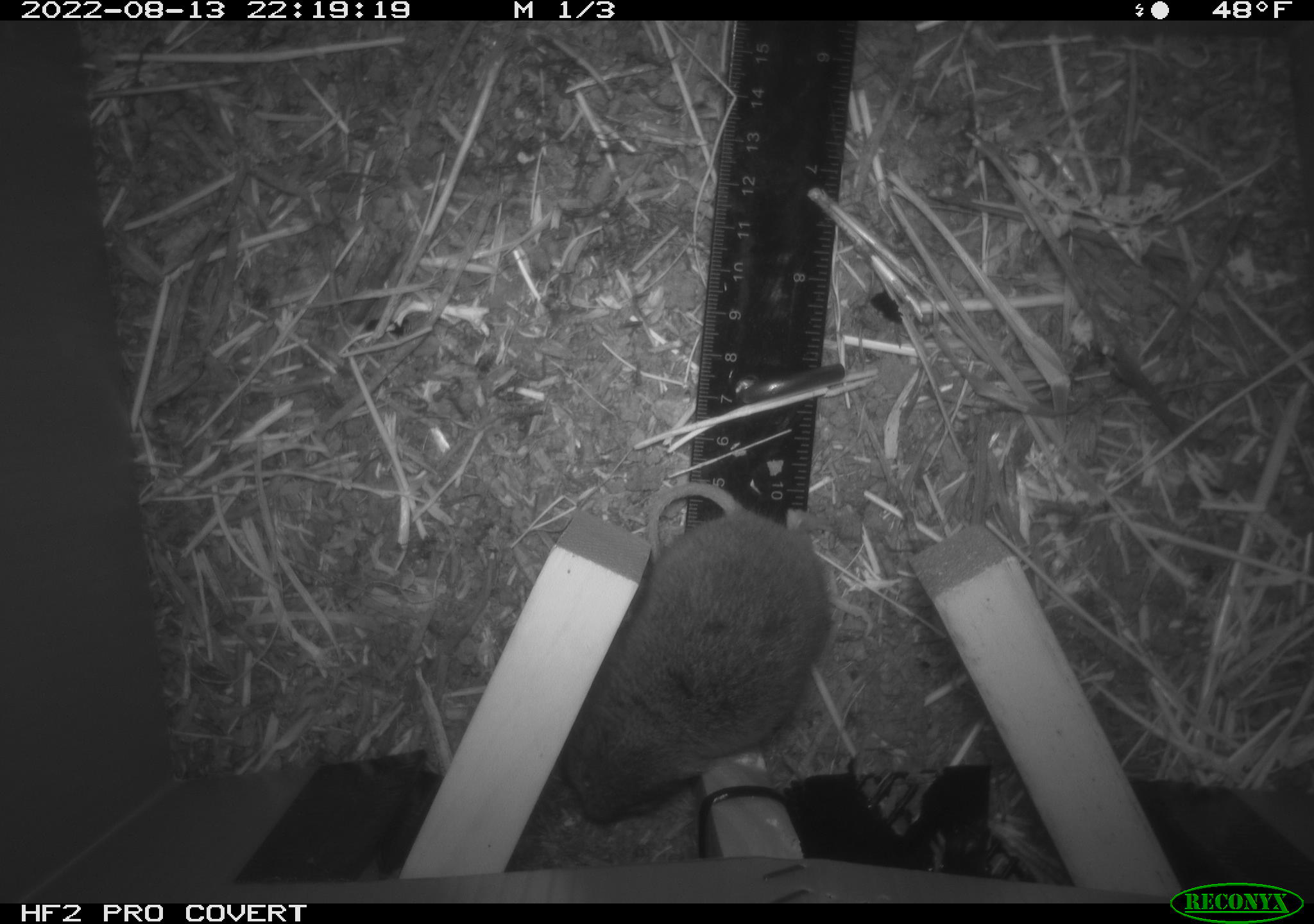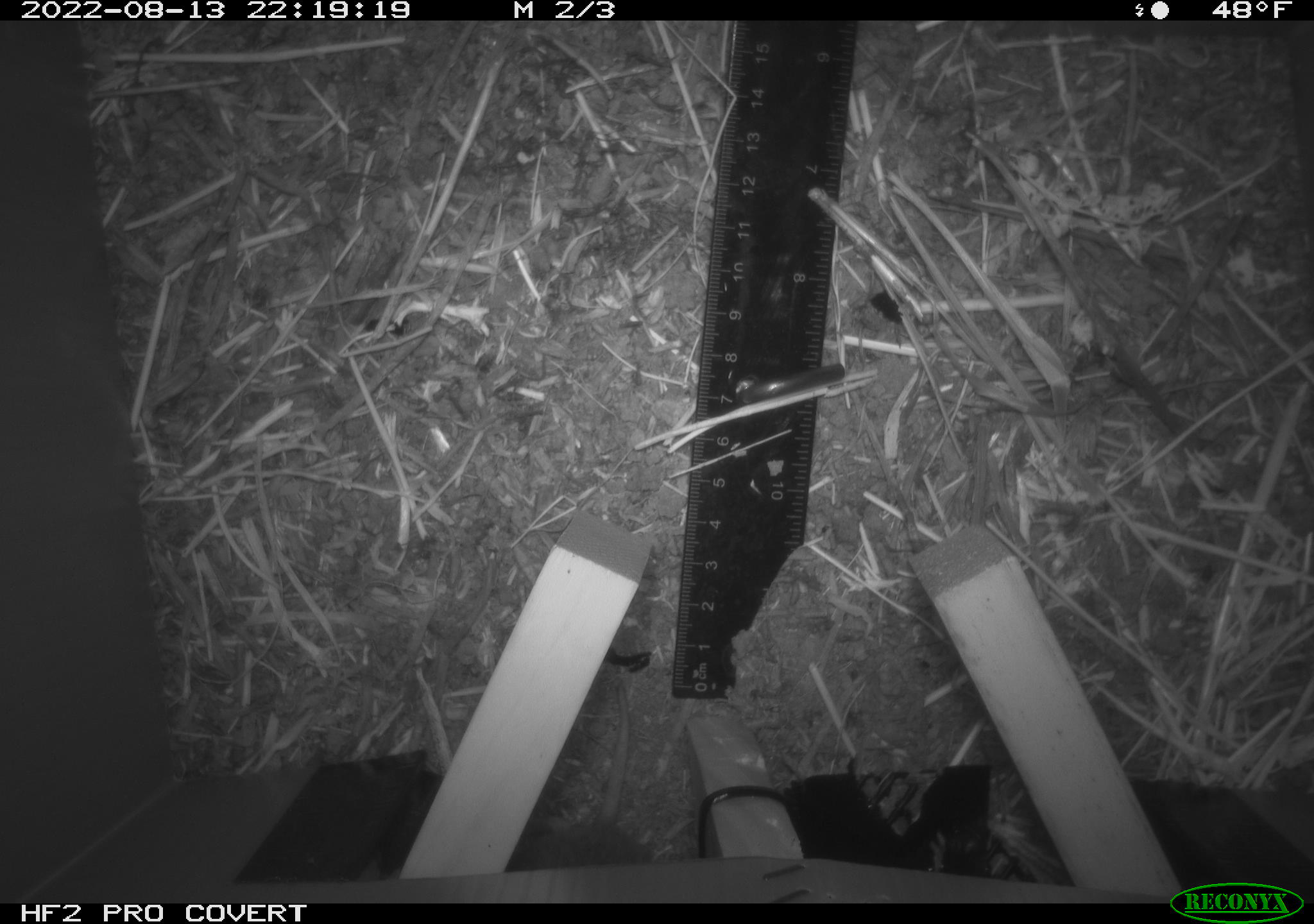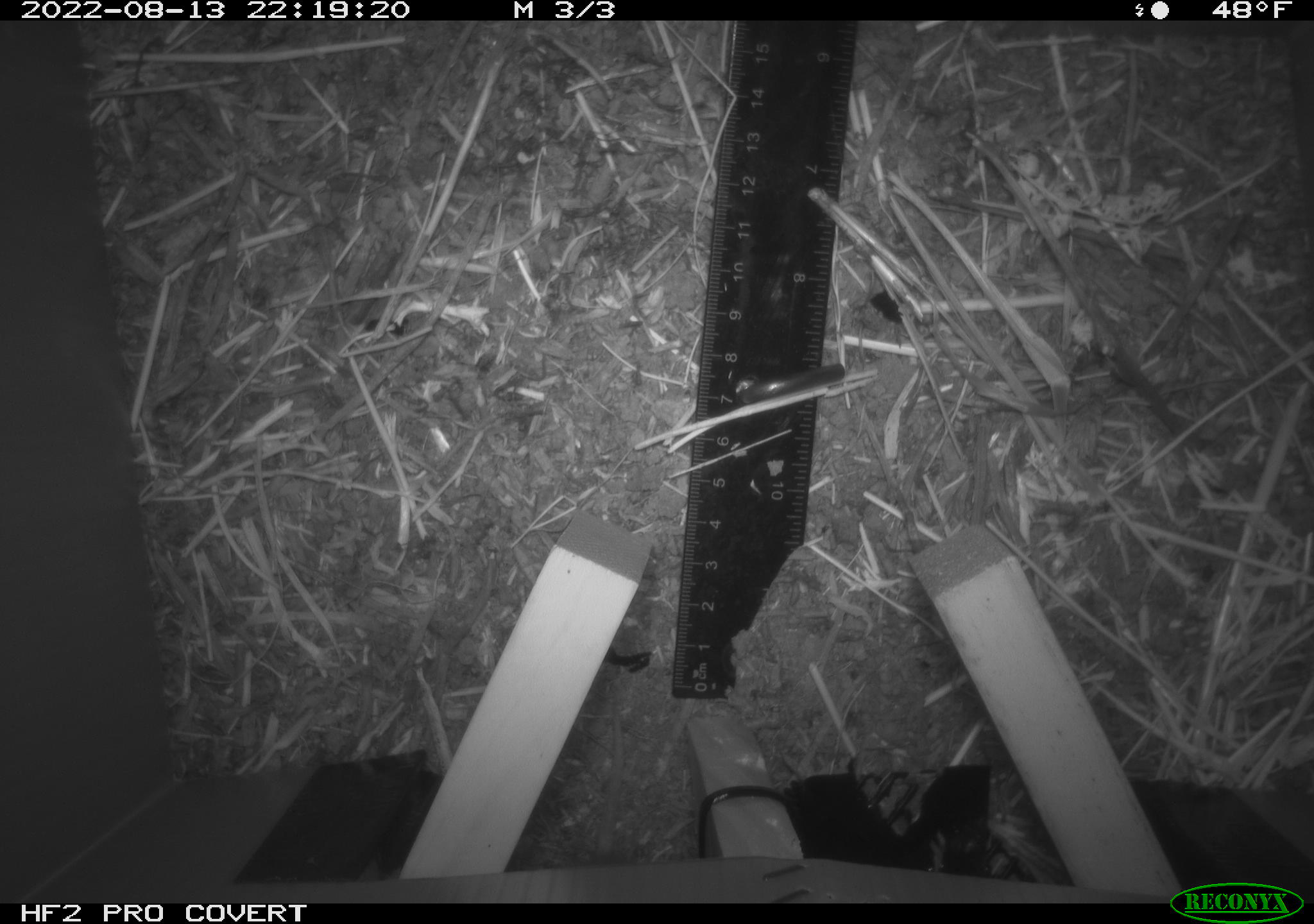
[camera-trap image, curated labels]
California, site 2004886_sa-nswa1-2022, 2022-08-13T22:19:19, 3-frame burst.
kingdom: Animalia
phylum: Chordata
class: Mammalia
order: Rodentia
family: Cricetidae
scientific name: Cricetidae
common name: hamsters, voles, lemmings, and allies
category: cricetidae family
Cricetidae family (hamsters, voles, lemmings, and allies) (Cricetidae).